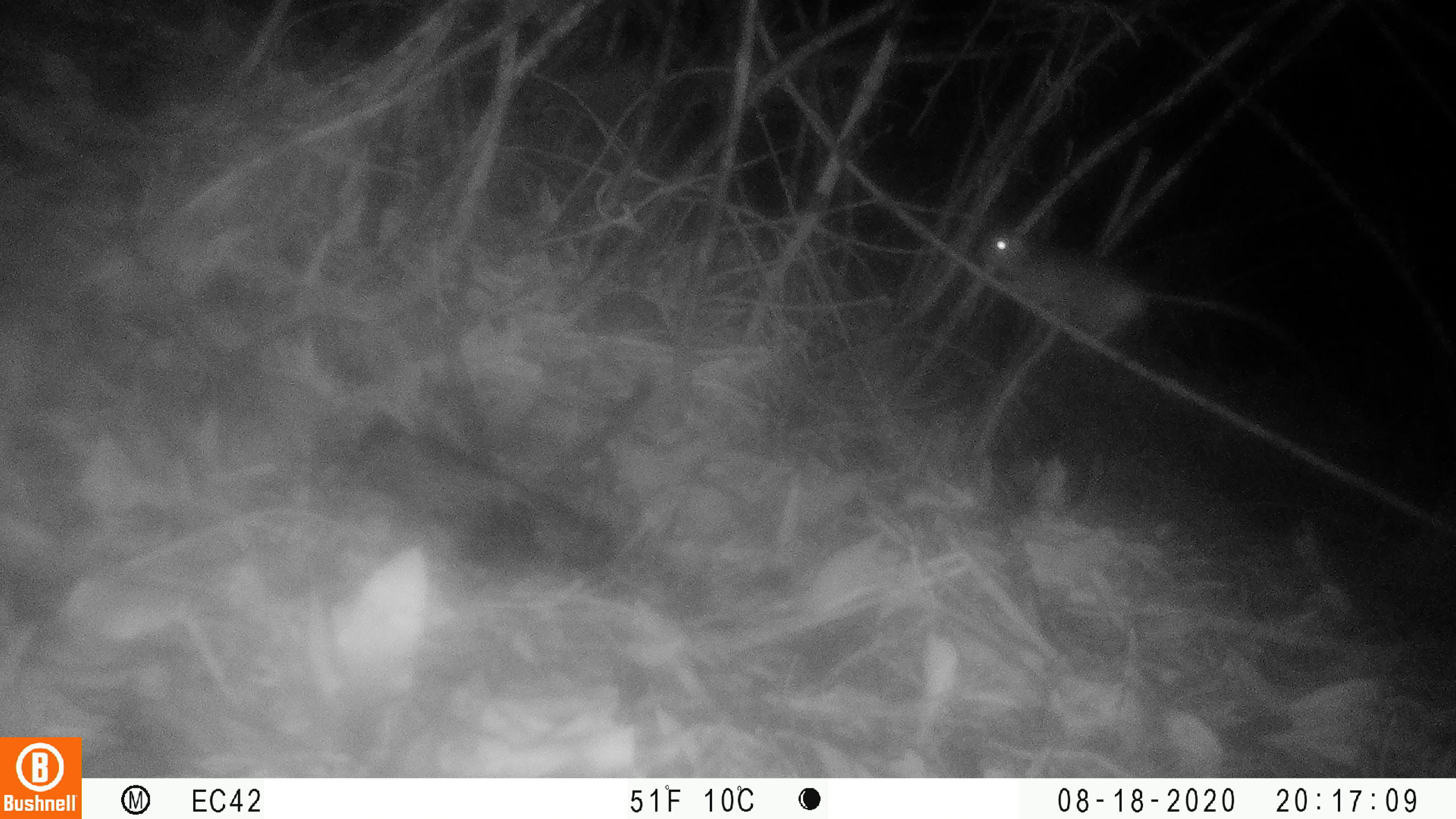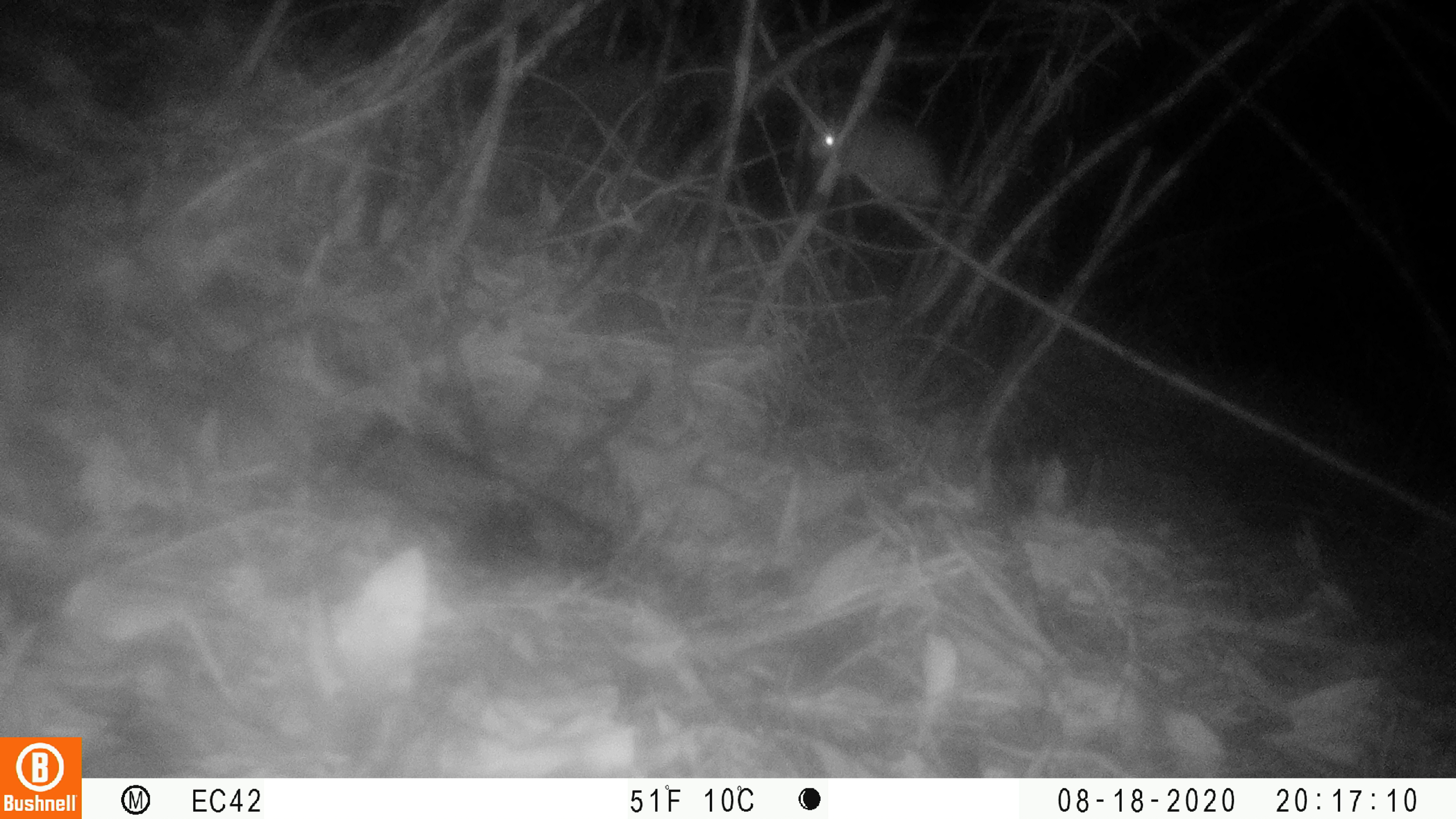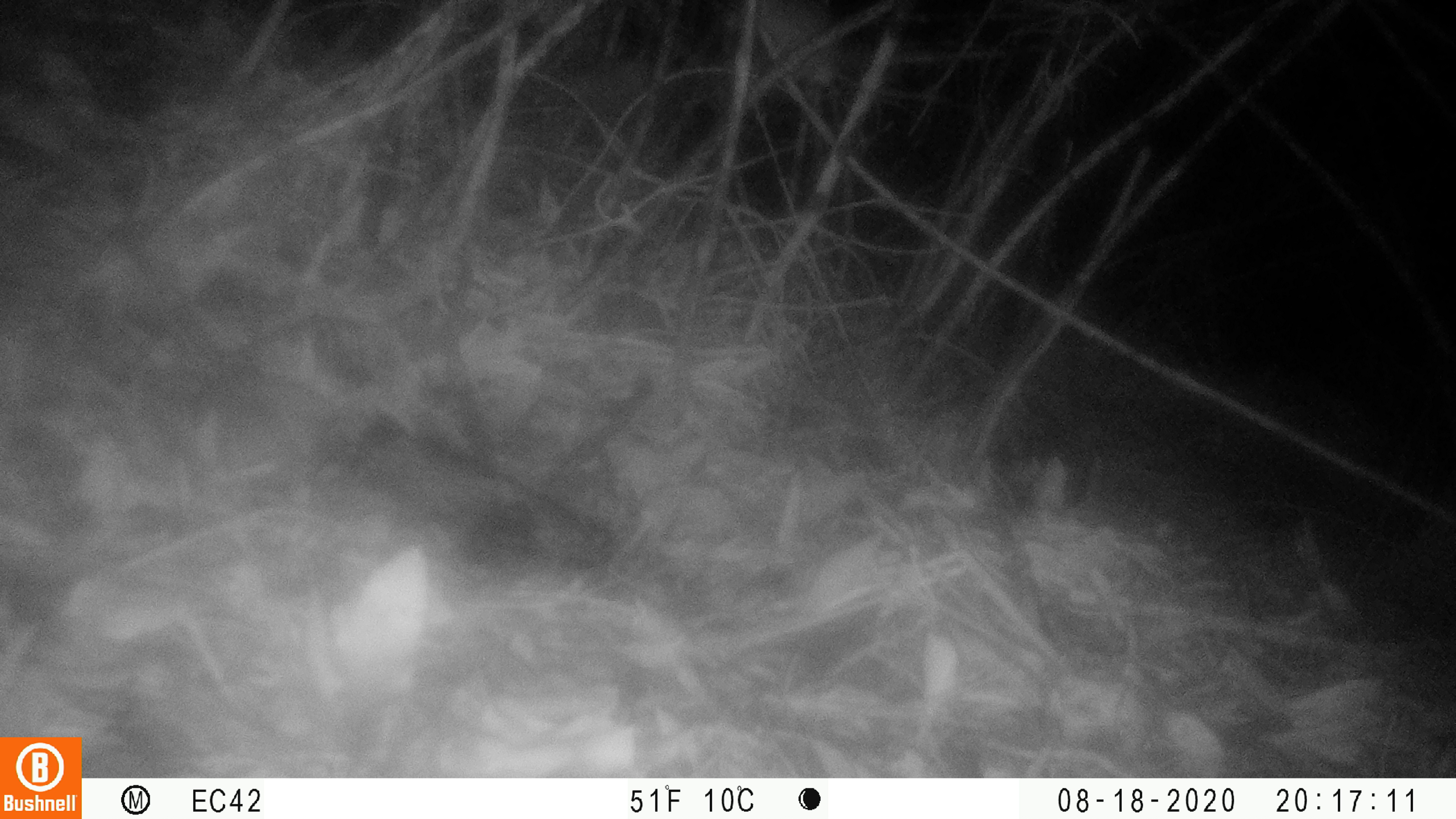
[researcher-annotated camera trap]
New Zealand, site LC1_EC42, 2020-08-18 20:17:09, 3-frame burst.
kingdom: Animalia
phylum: Chordata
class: Mammalia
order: Rodentia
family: Muridae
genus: Rattus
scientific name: Rattus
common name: rat